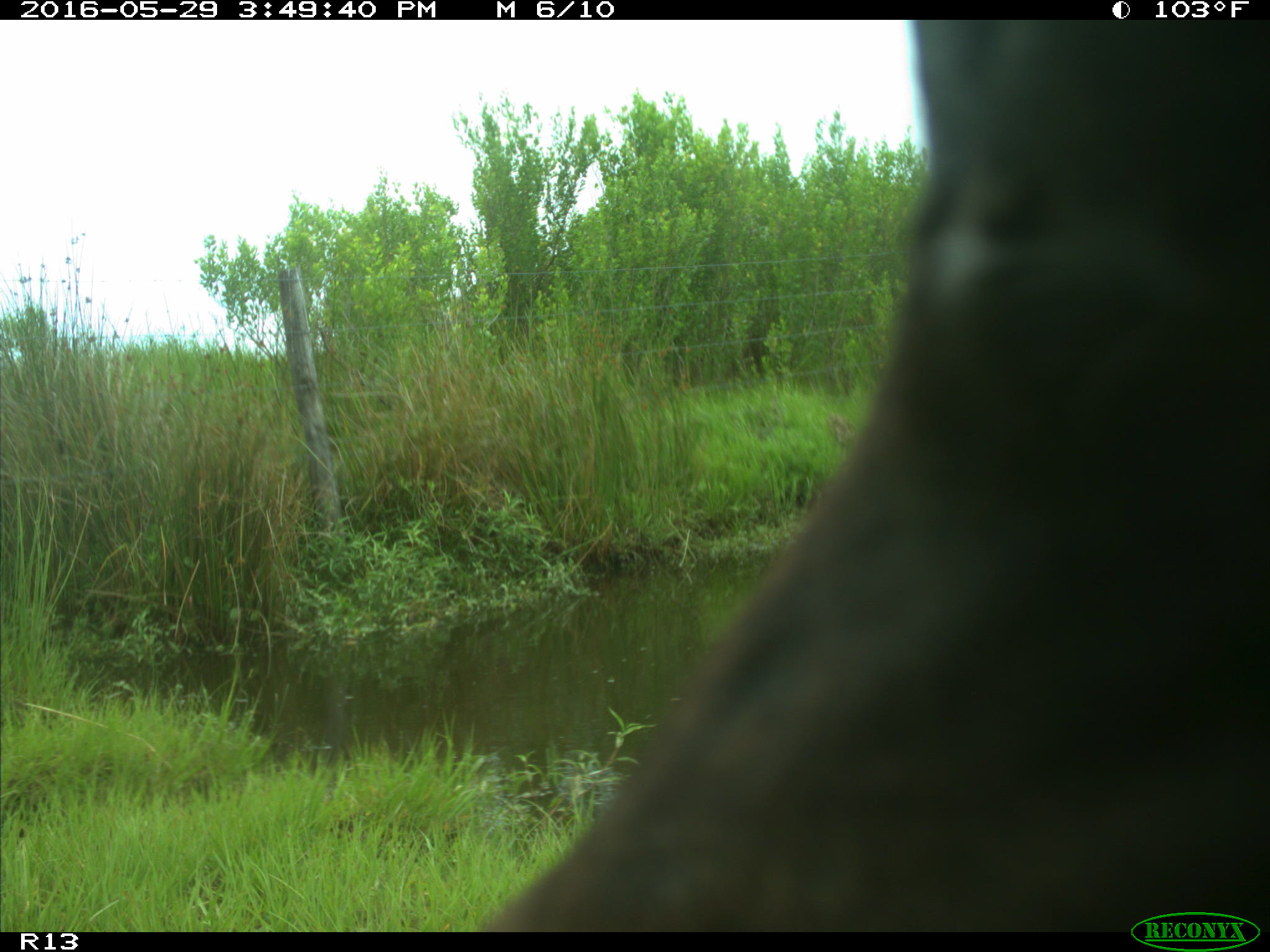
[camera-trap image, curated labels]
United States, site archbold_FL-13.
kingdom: Animalia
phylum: Chordata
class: Mammalia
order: Artiodactyla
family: Bovidae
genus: Bos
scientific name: Bos taurus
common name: domestic cow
Bos taurus (domestic cow).